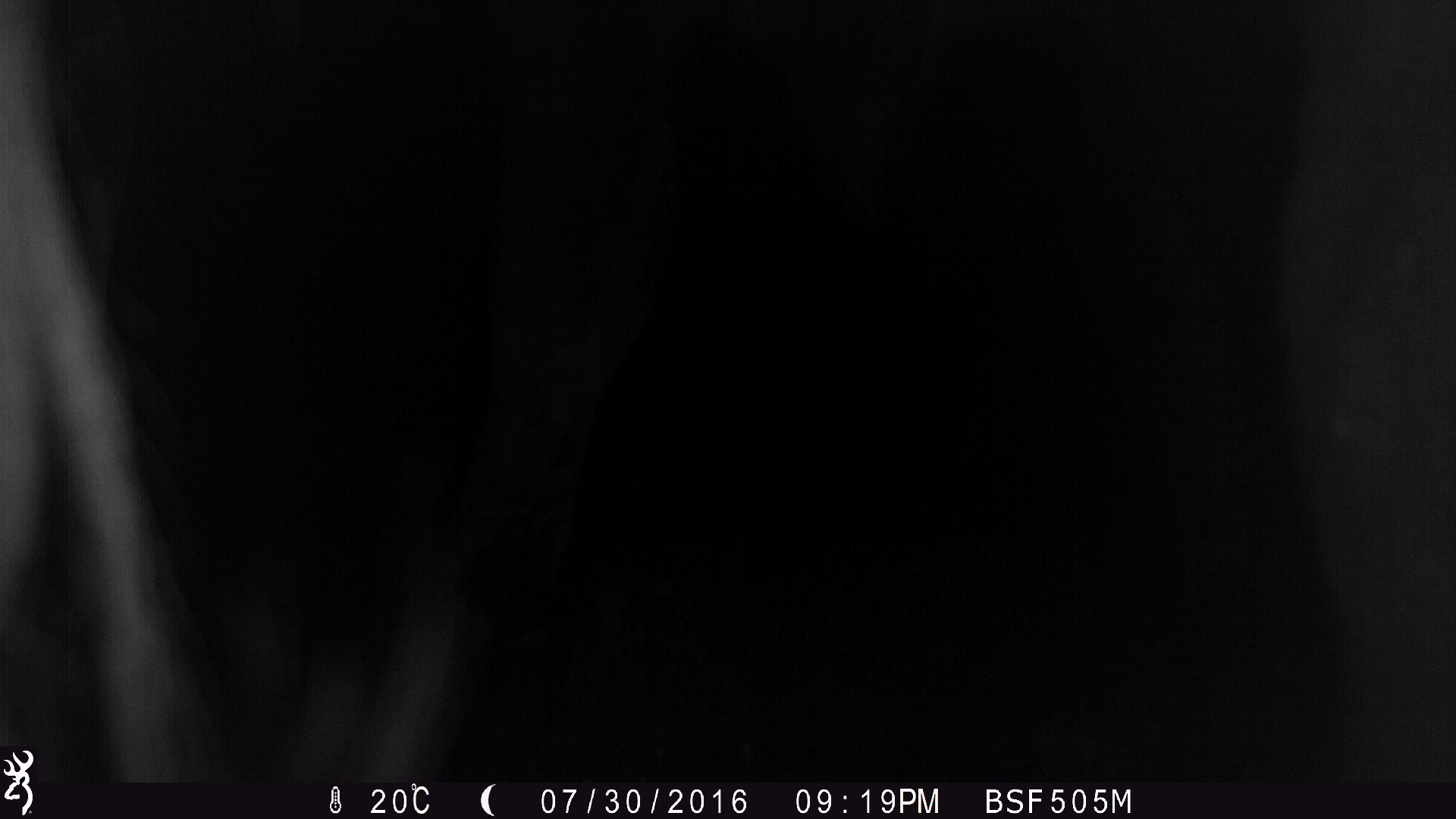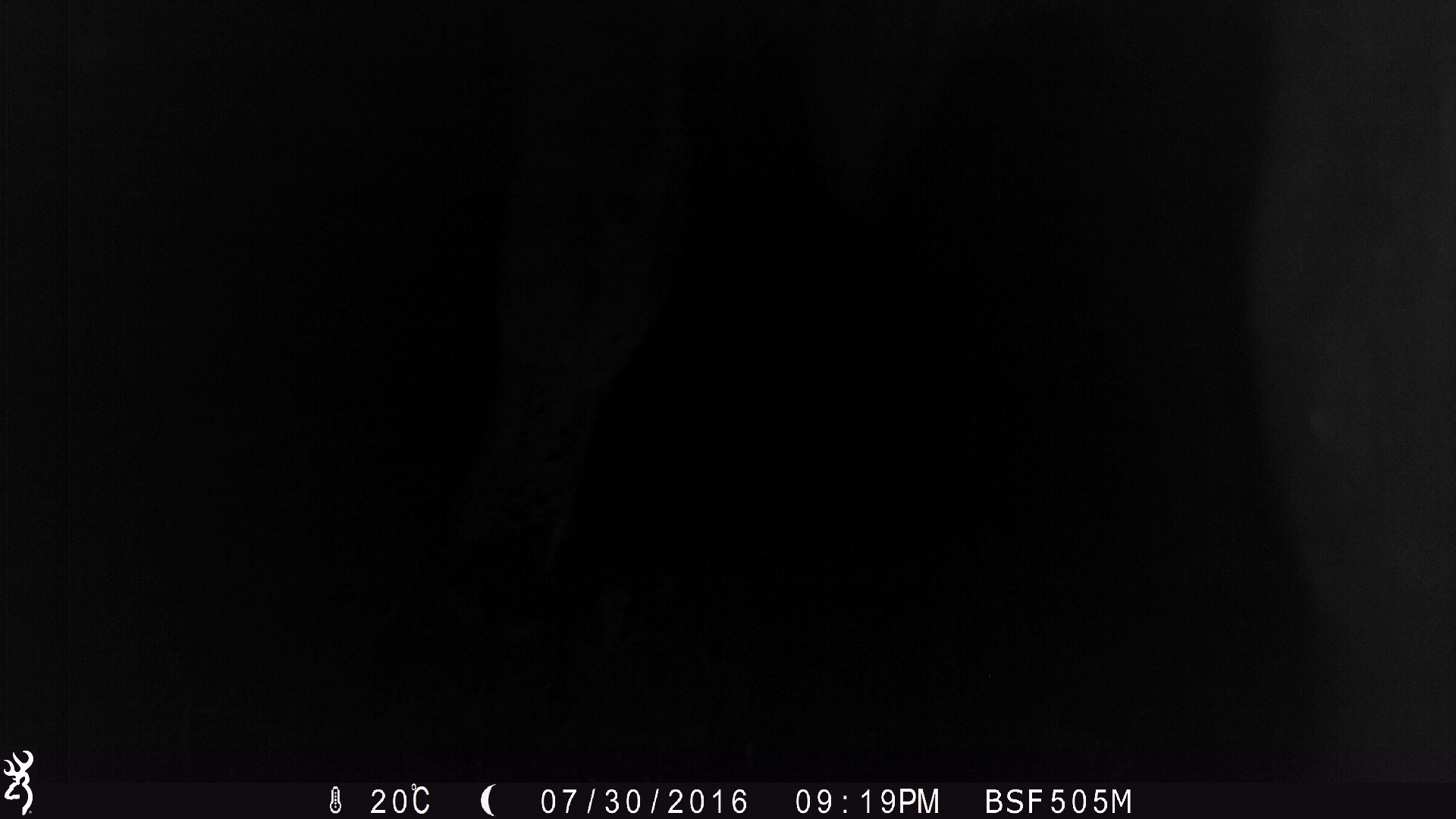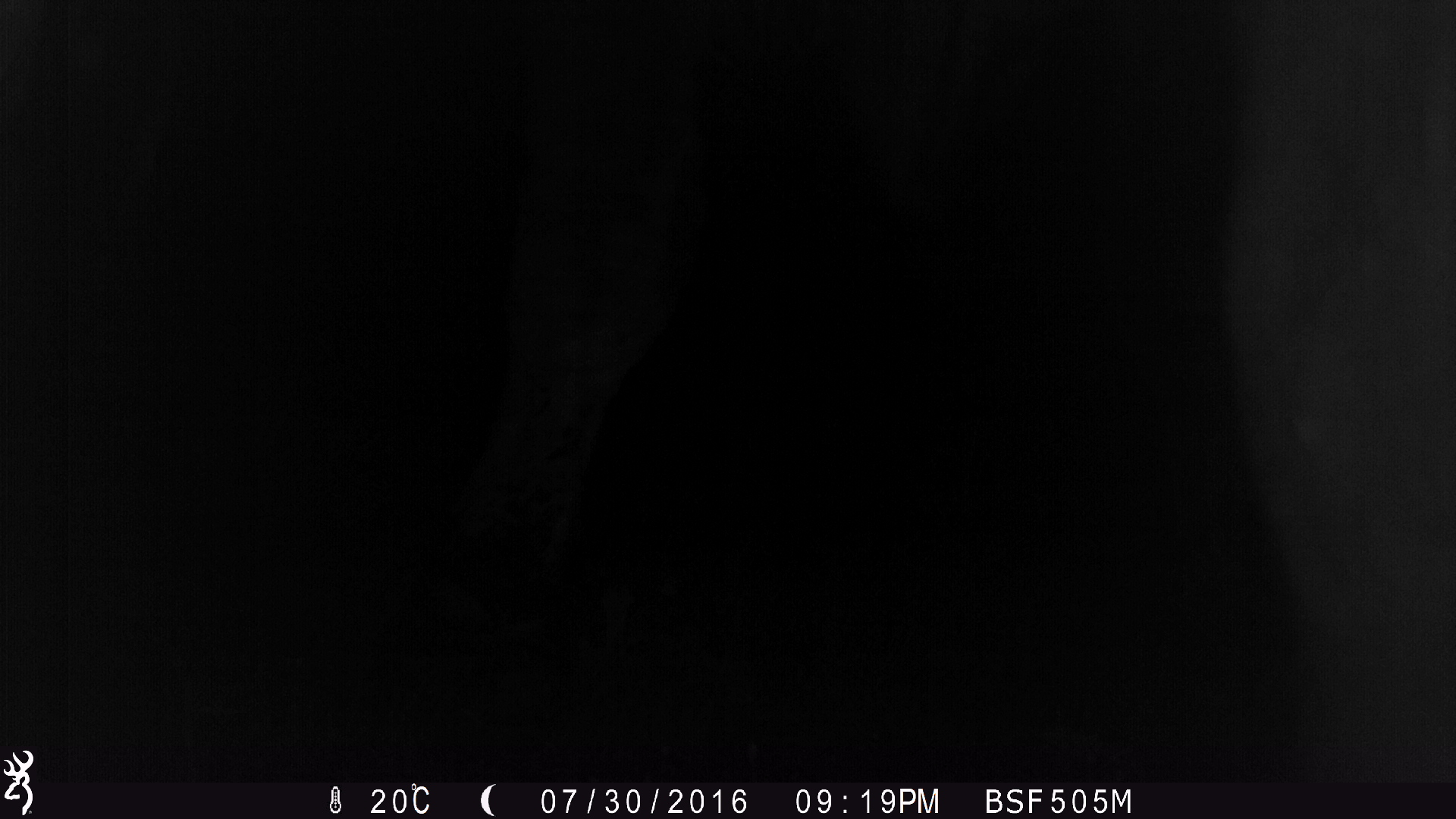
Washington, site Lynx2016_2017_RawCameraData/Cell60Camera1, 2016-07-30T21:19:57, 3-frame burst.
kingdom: Animalia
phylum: Chordata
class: Mammalia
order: Artiodactyla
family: Bovidae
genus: Bos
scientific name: Bos taurus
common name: domestic cattle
Domestic cattle (Bos taurus). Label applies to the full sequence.